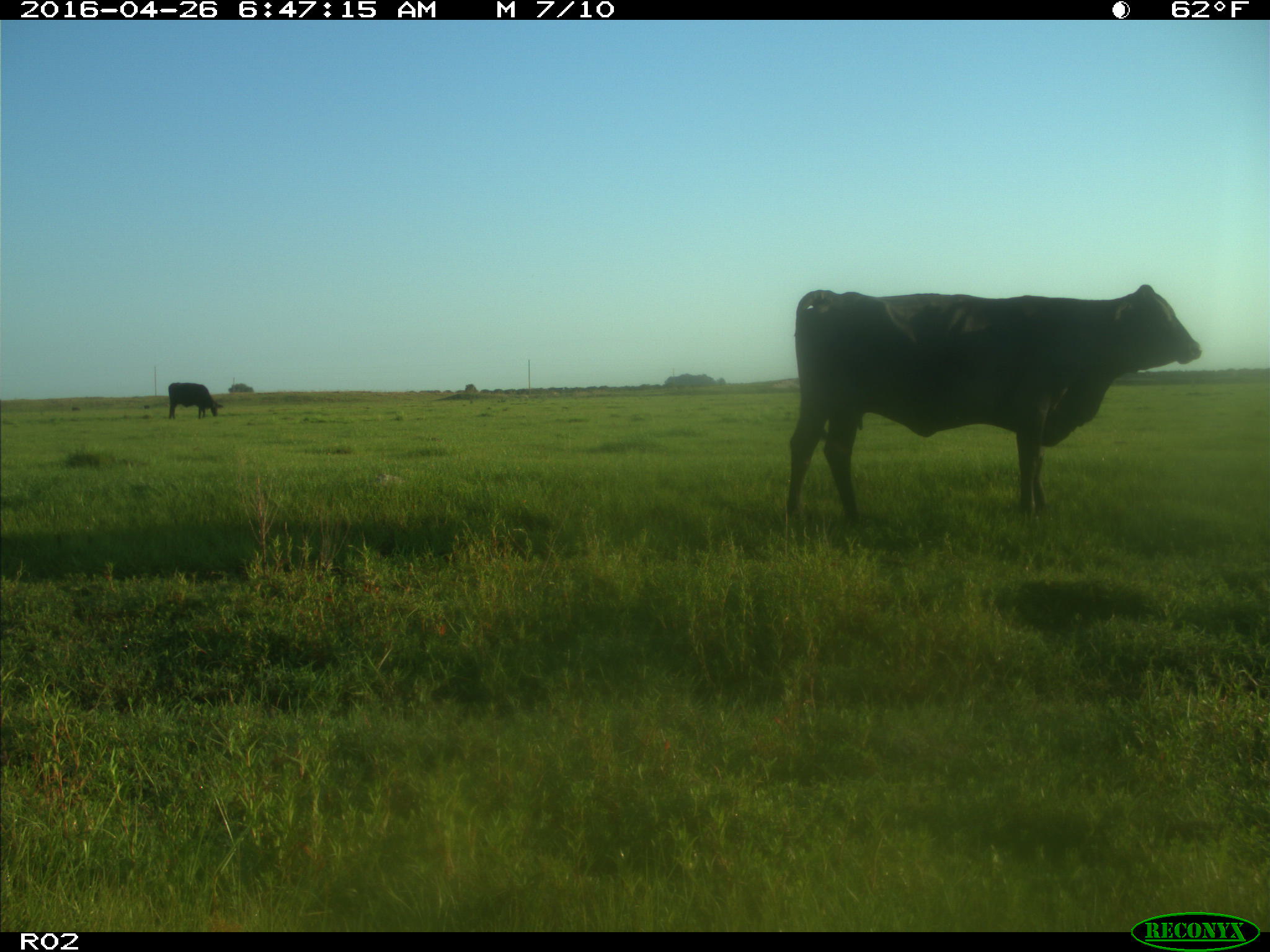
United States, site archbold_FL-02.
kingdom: Animalia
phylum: Chordata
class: Mammalia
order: Artiodactyla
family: Bovidae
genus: Bos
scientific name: Bos taurus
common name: domestic cow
Bos taurus (domestic cow).